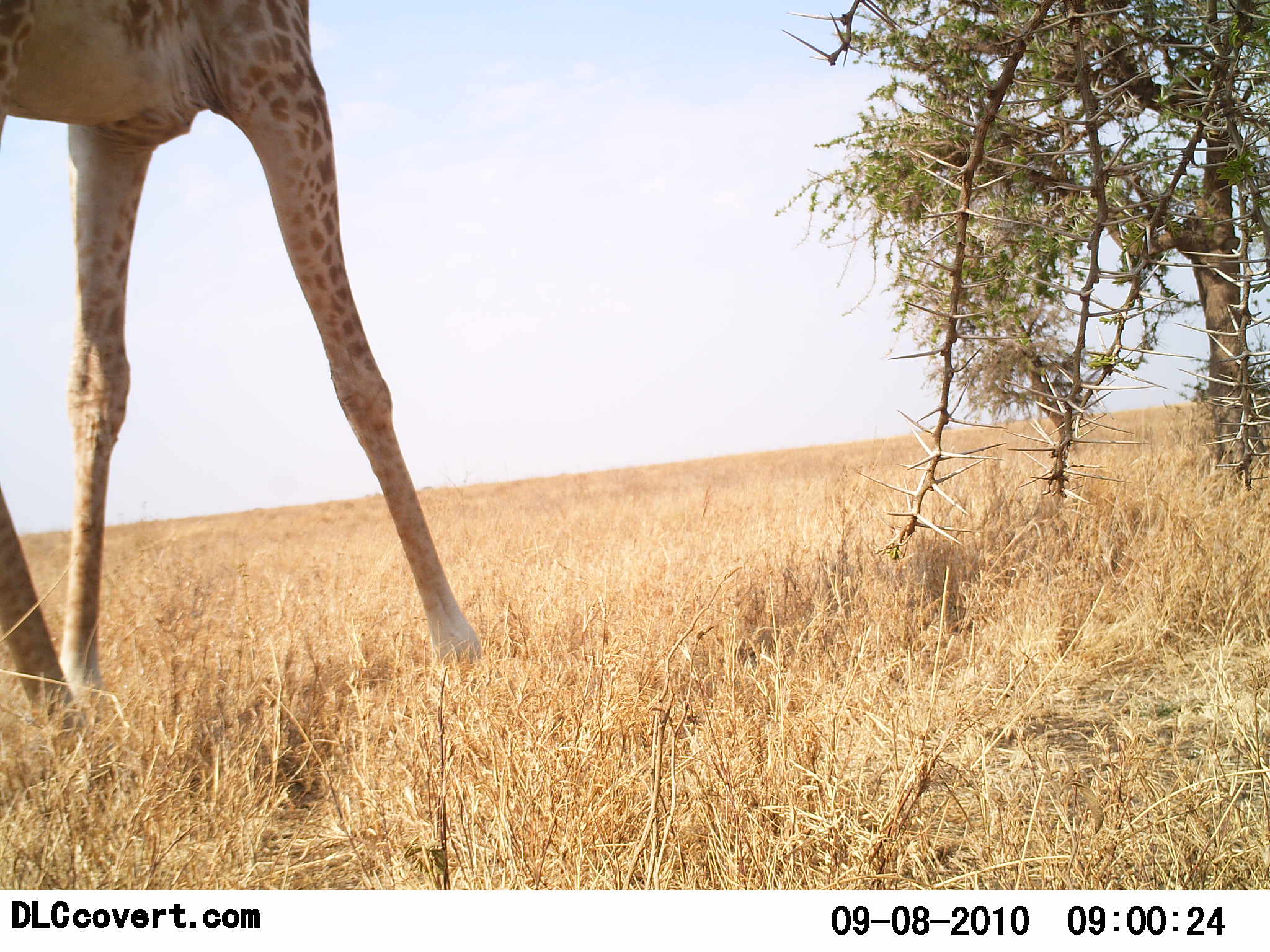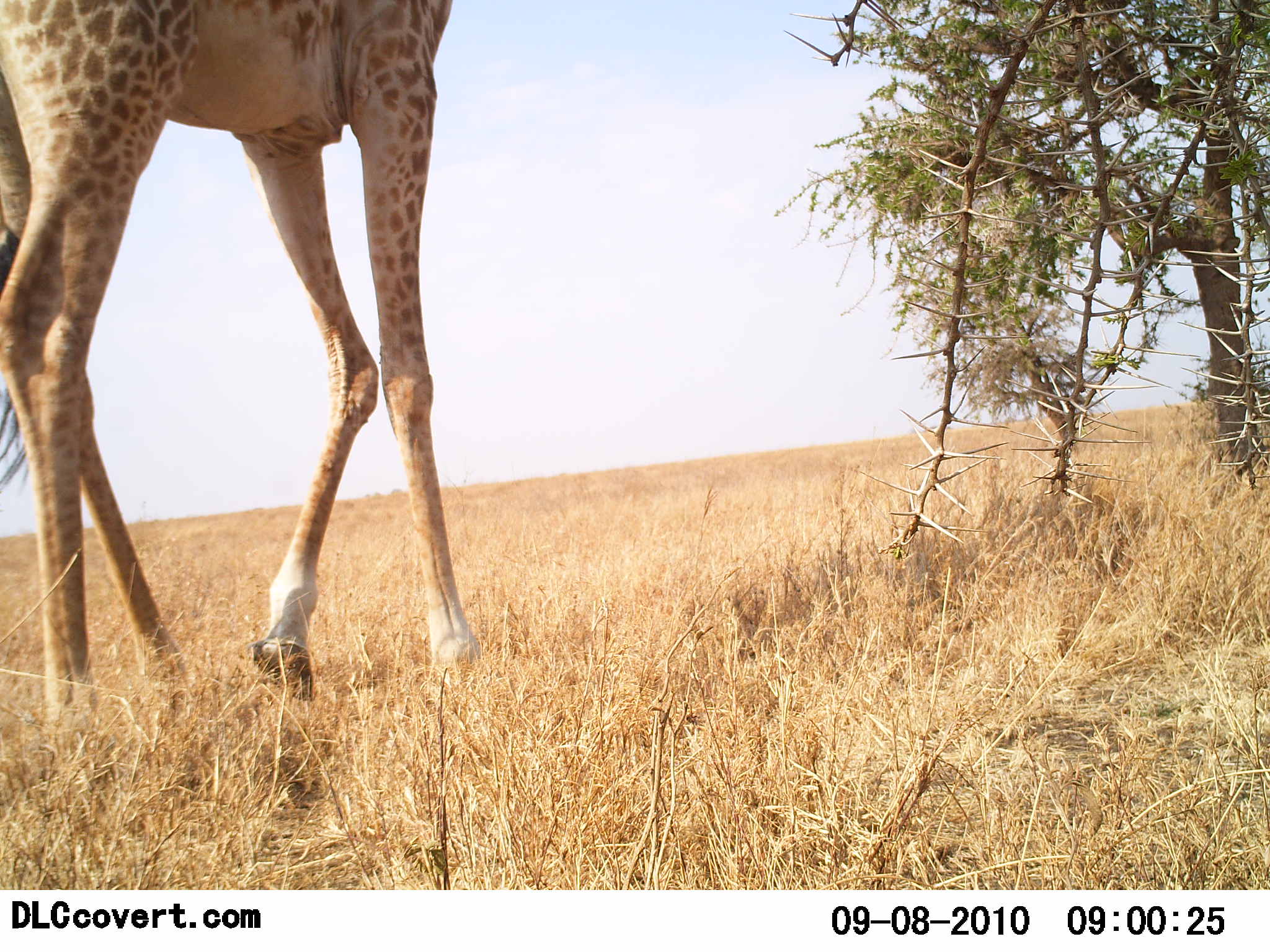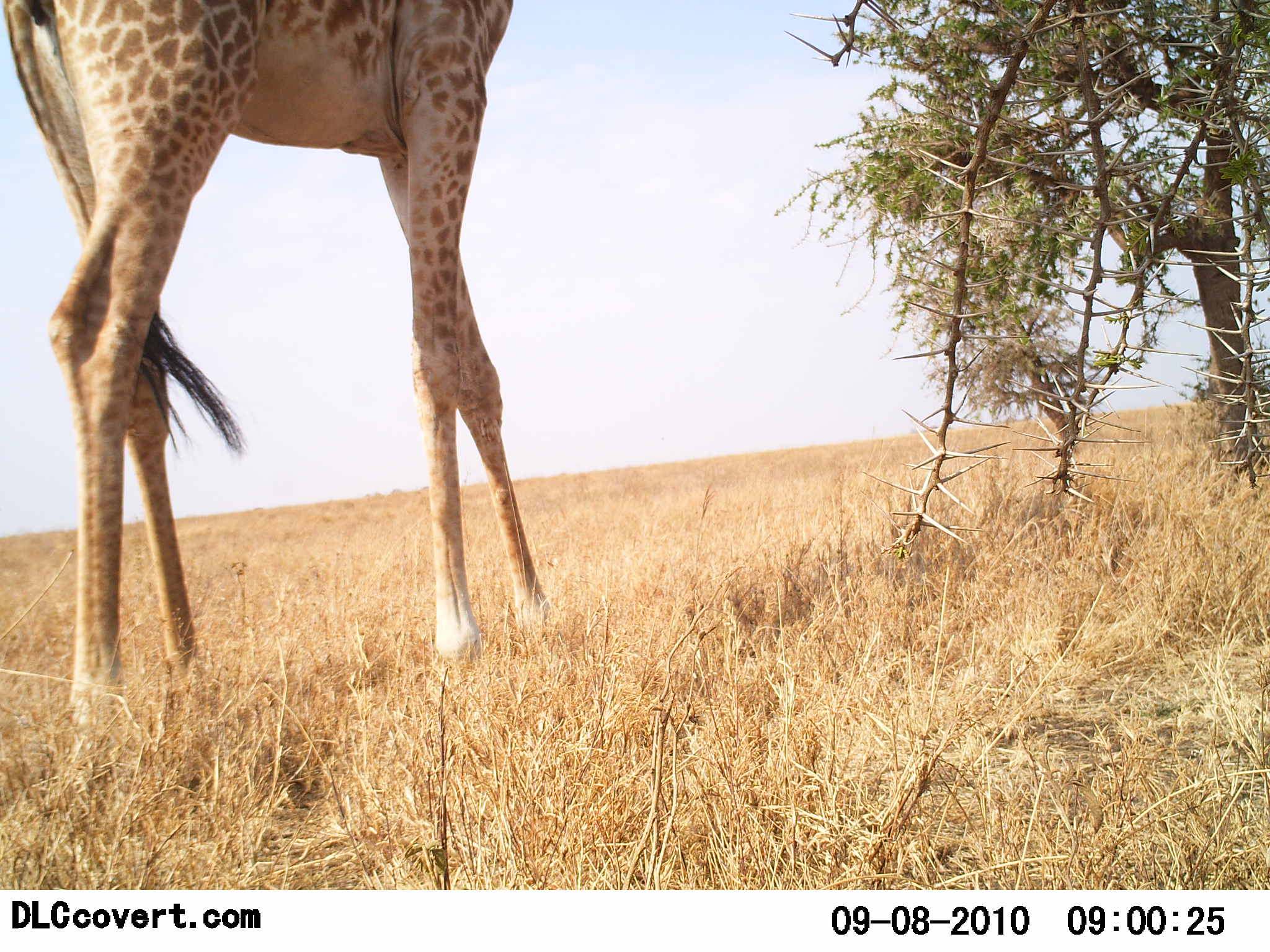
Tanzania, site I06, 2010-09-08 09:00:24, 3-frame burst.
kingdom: Animalia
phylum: Chordata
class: Mammalia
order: Artiodactyla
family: Giraffidae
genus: Giraffa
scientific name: Giraffa camelopardalis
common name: giraffe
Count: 1.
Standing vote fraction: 0%.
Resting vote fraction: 0%.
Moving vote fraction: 92%.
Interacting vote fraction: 0%.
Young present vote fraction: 0%.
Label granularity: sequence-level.